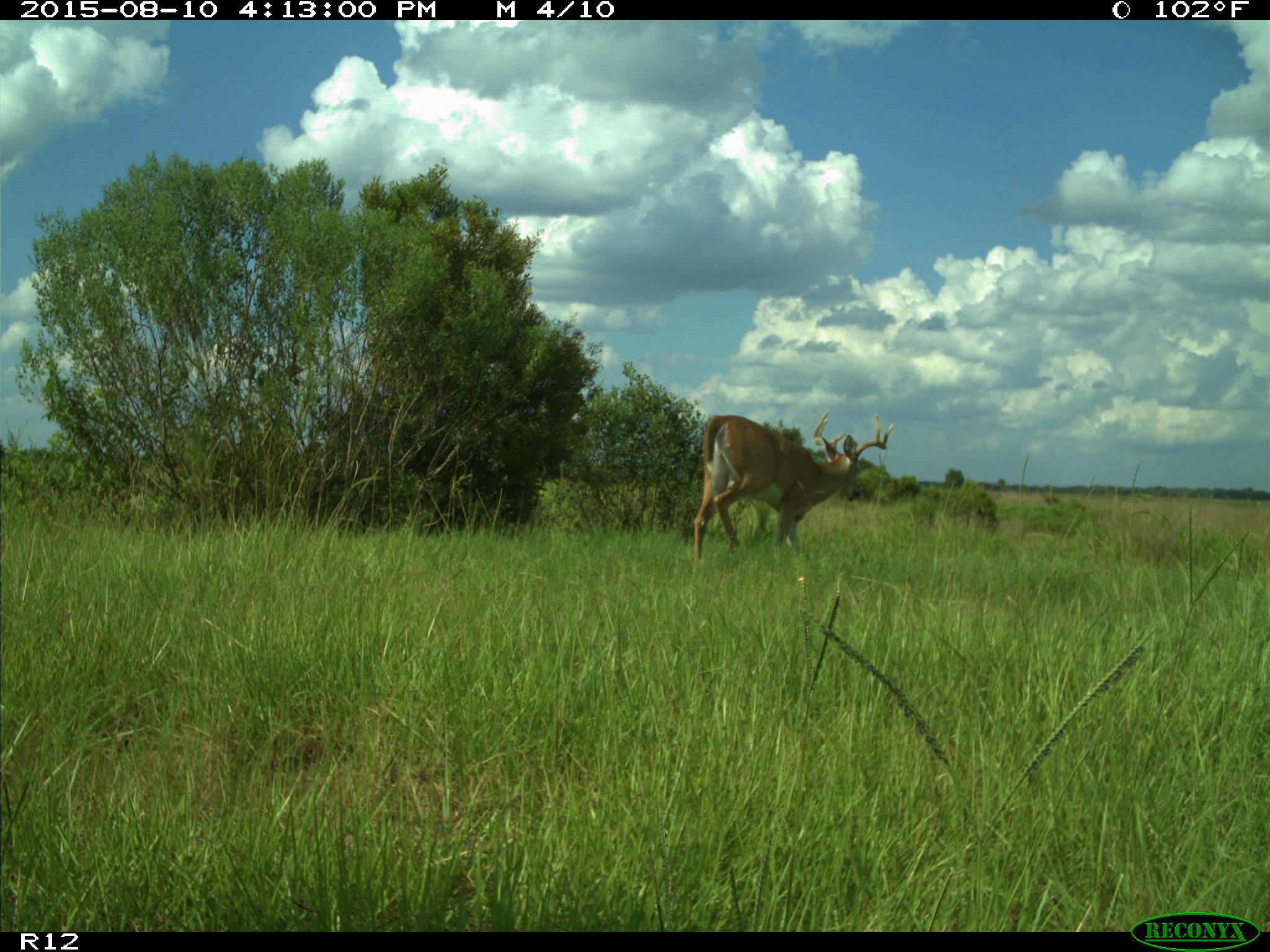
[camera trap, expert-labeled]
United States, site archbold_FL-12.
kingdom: Animalia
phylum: Chordata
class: Mammalia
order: Artiodactyla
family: Cervidae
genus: Odocoileus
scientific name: Odocoileus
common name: deer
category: unidentified deer